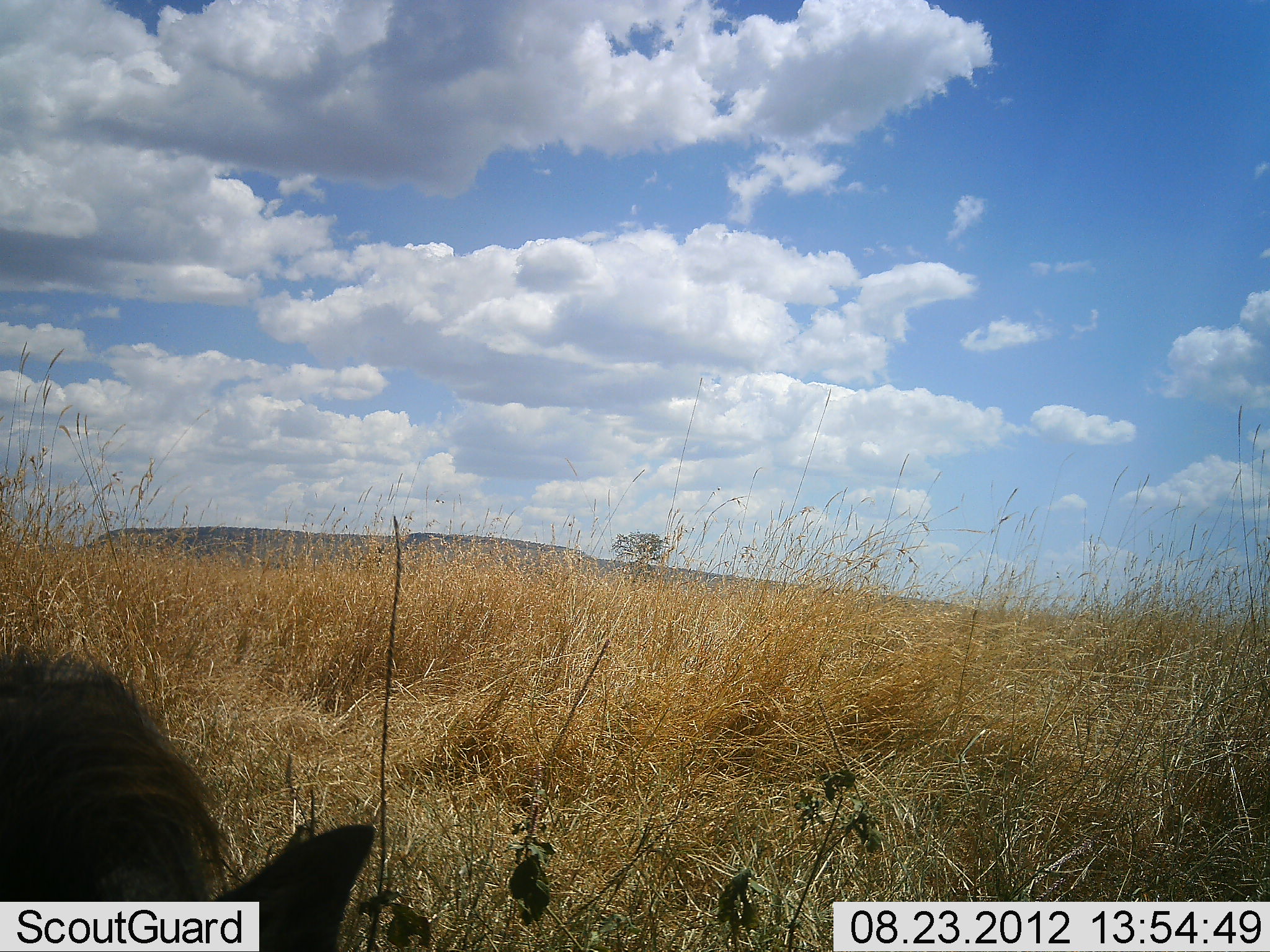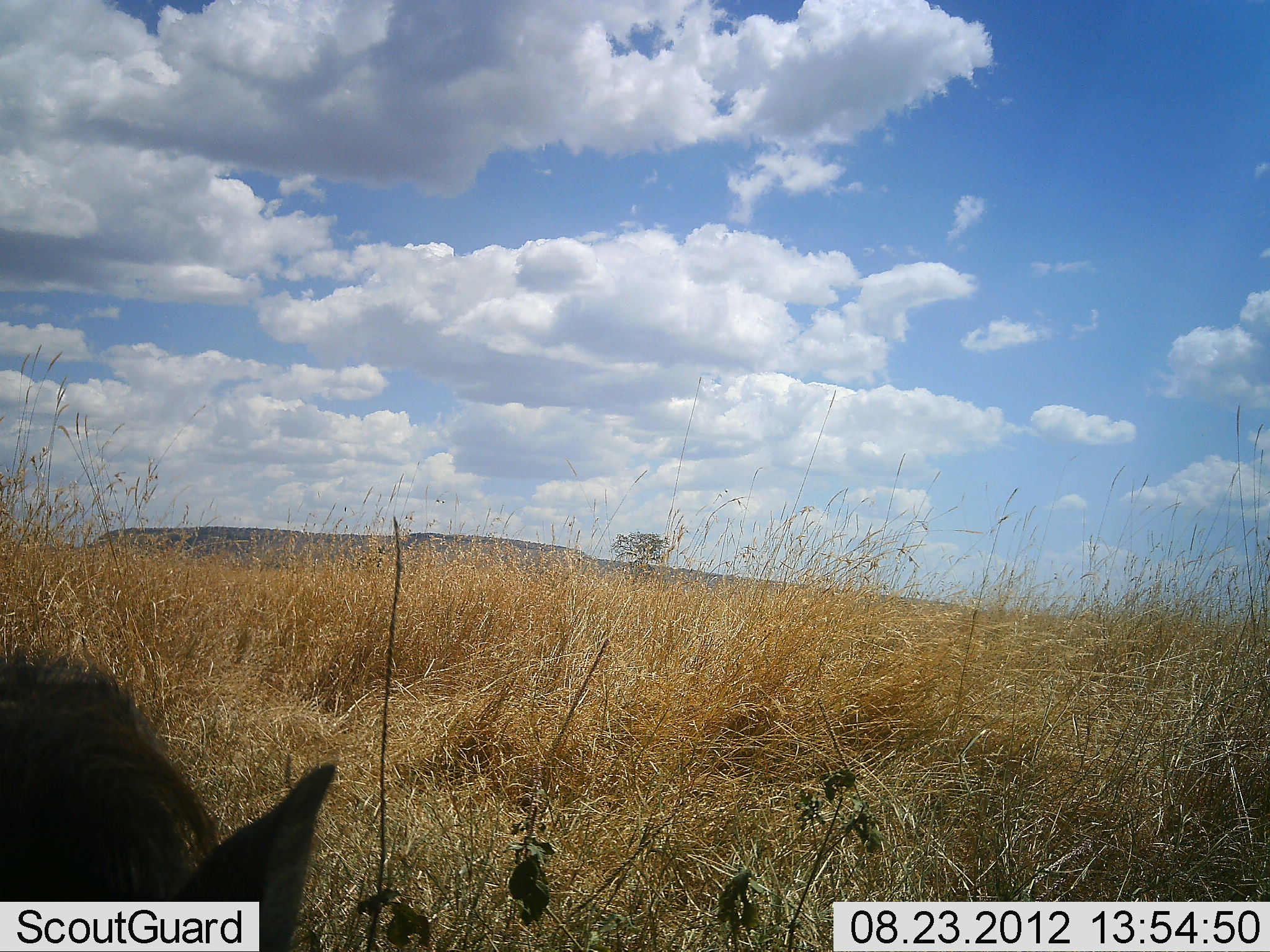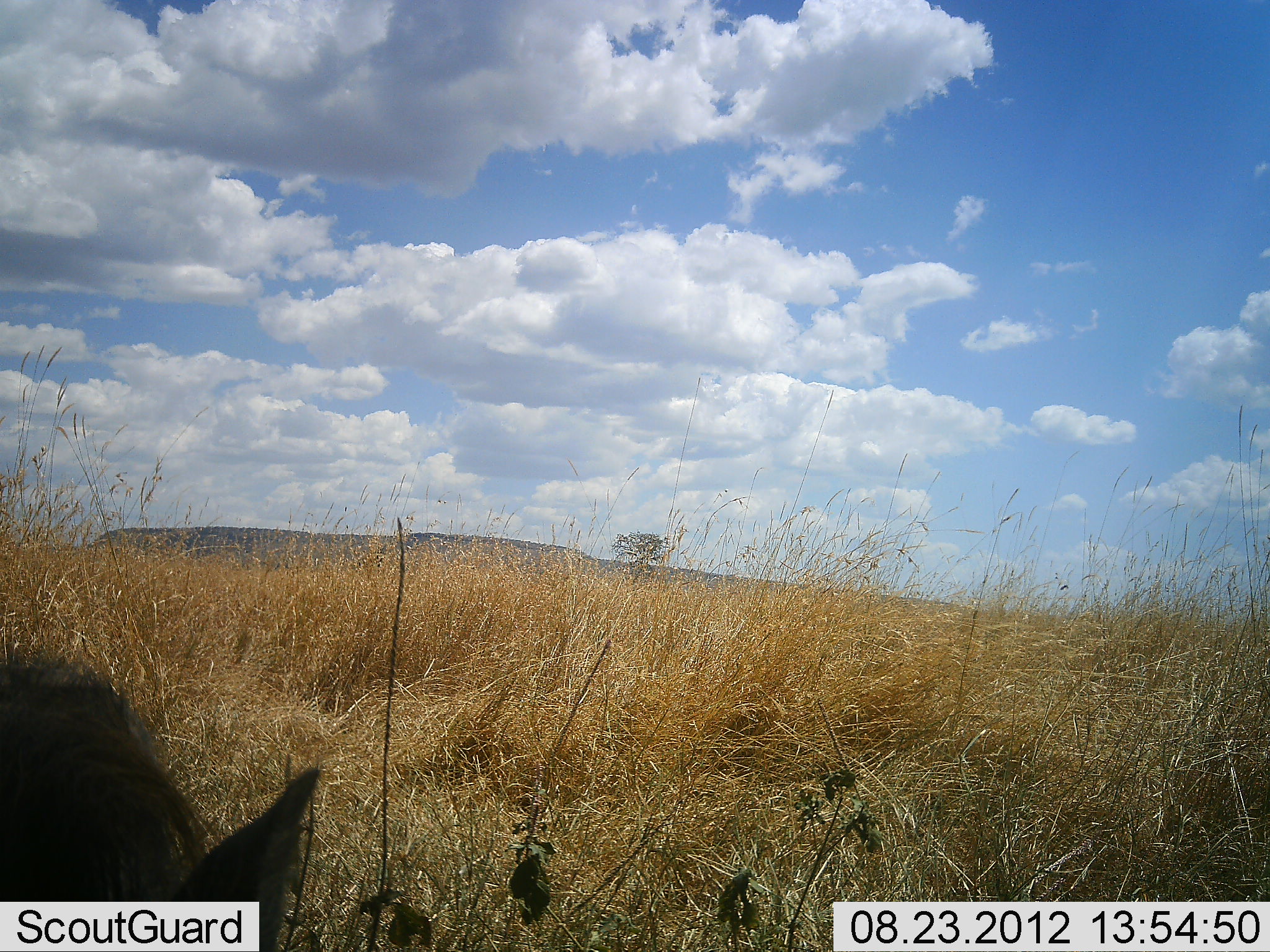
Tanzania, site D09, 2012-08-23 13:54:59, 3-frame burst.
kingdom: Animalia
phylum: Chordata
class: Mammalia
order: Artiodactyla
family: Suidae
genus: Phacochoerus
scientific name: Phacochoerus africanus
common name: warthog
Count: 1.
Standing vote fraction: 40%.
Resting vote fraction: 40%.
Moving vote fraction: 0%.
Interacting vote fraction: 0%.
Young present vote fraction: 0%.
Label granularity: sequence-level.